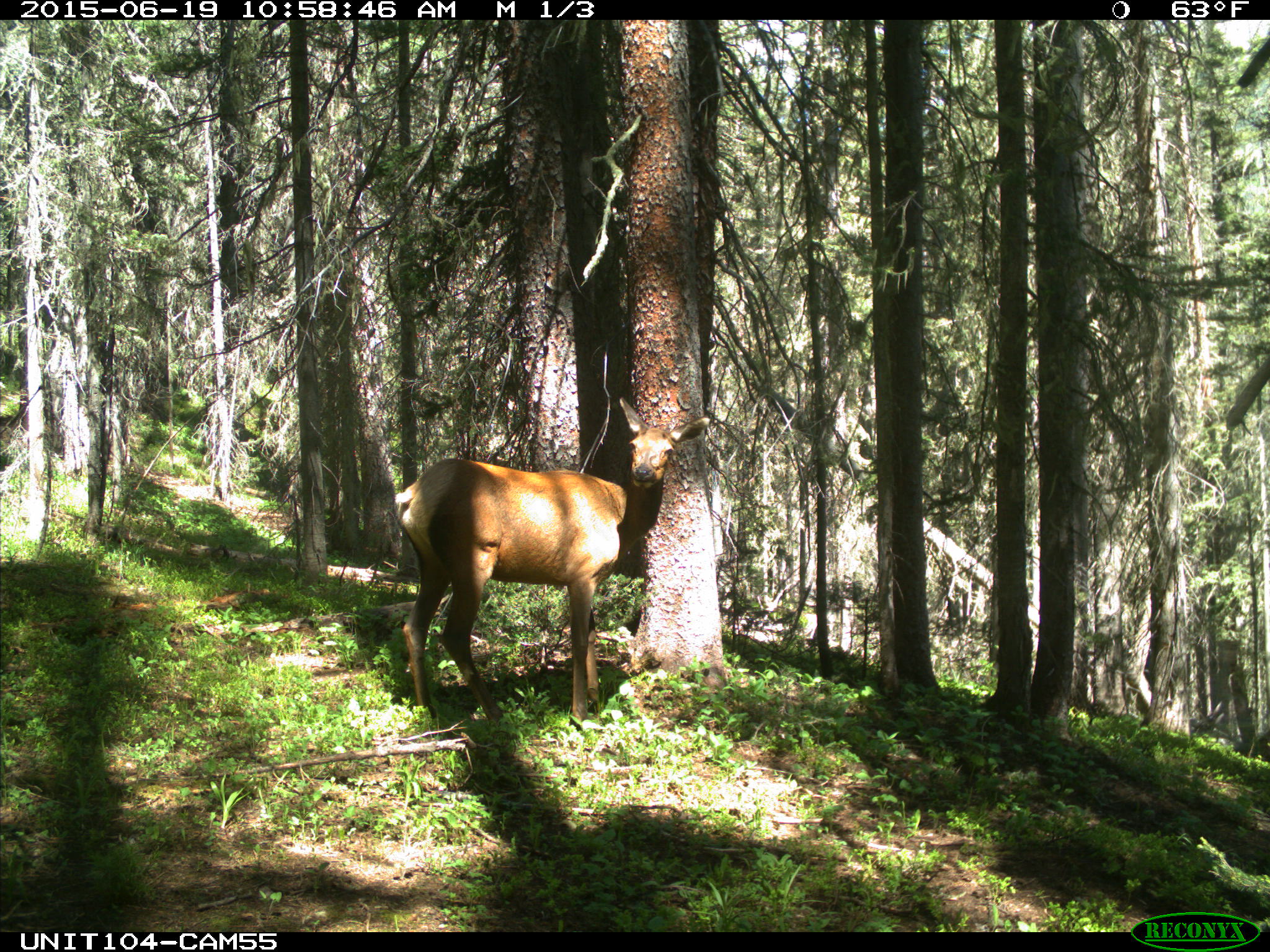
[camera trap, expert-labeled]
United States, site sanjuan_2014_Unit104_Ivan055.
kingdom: Animalia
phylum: Chordata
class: Mammalia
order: Artiodactyla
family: Cervidae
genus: Cervus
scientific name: Cervus elaphus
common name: red deer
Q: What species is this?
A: Cervus elaphus (red deer).